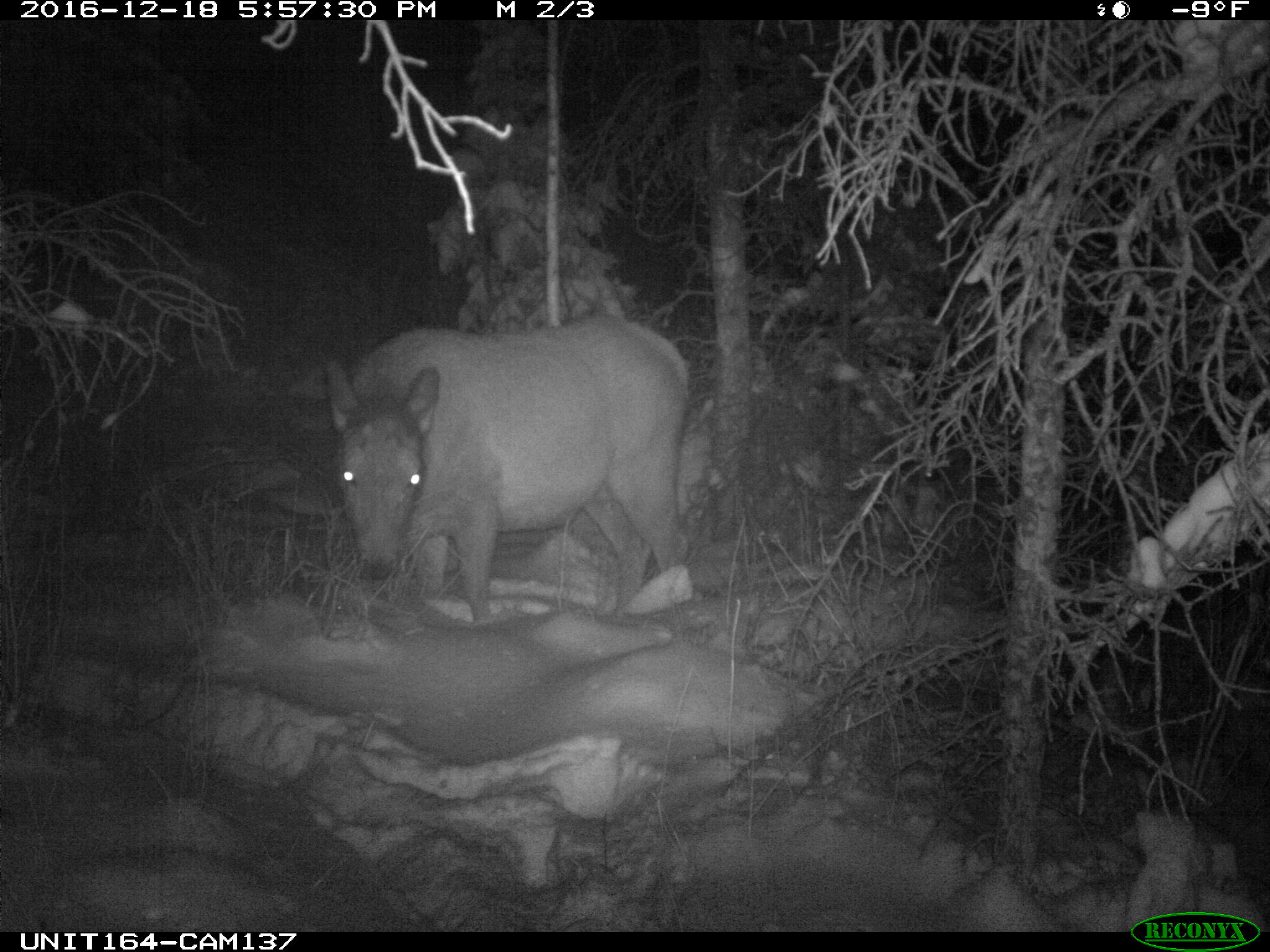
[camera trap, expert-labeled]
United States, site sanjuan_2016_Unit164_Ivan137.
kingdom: Animalia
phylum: Chordata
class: Mammalia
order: Artiodactyla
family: Cervidae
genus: Cervus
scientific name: Cervus elaphus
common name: red deer